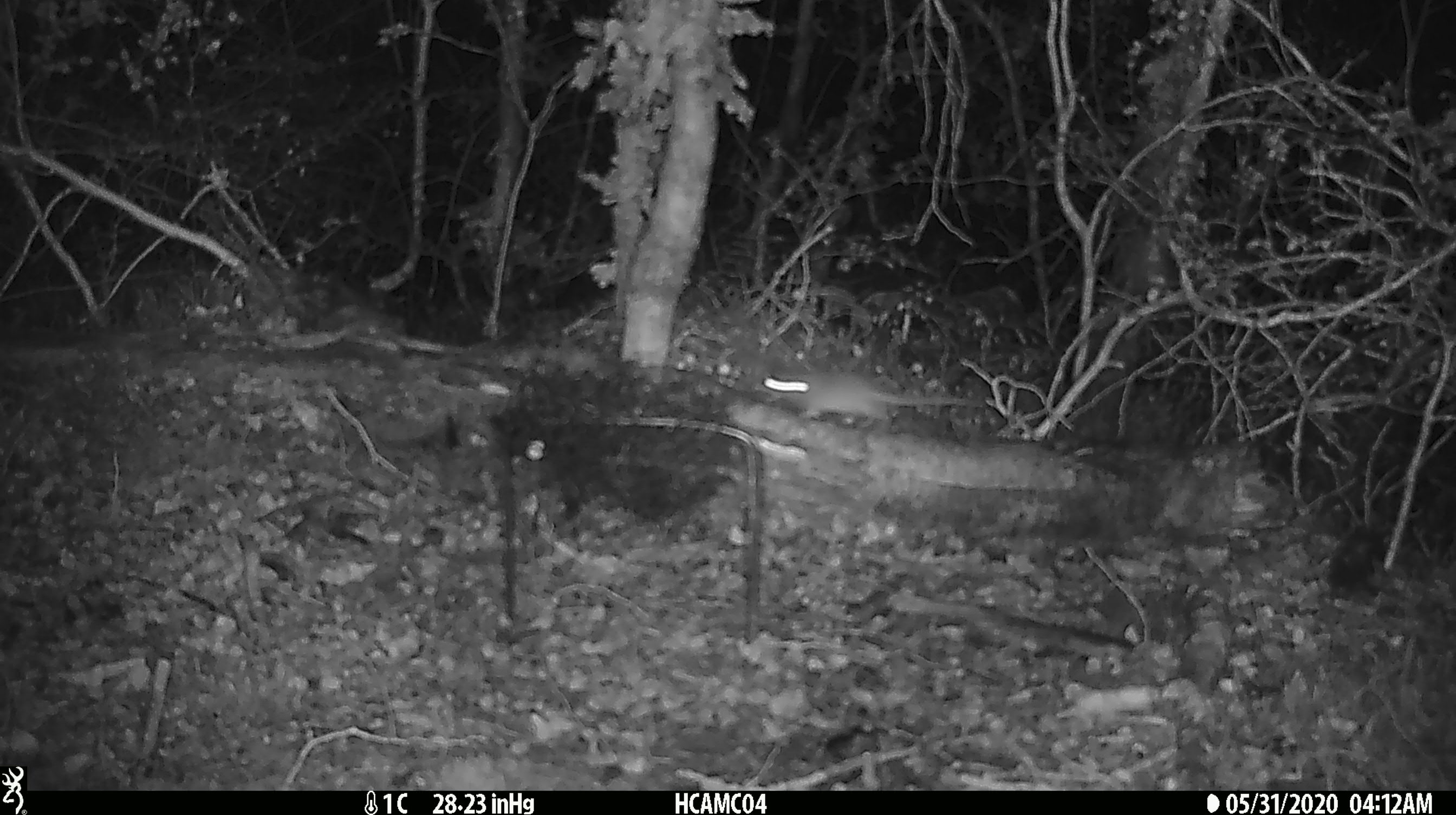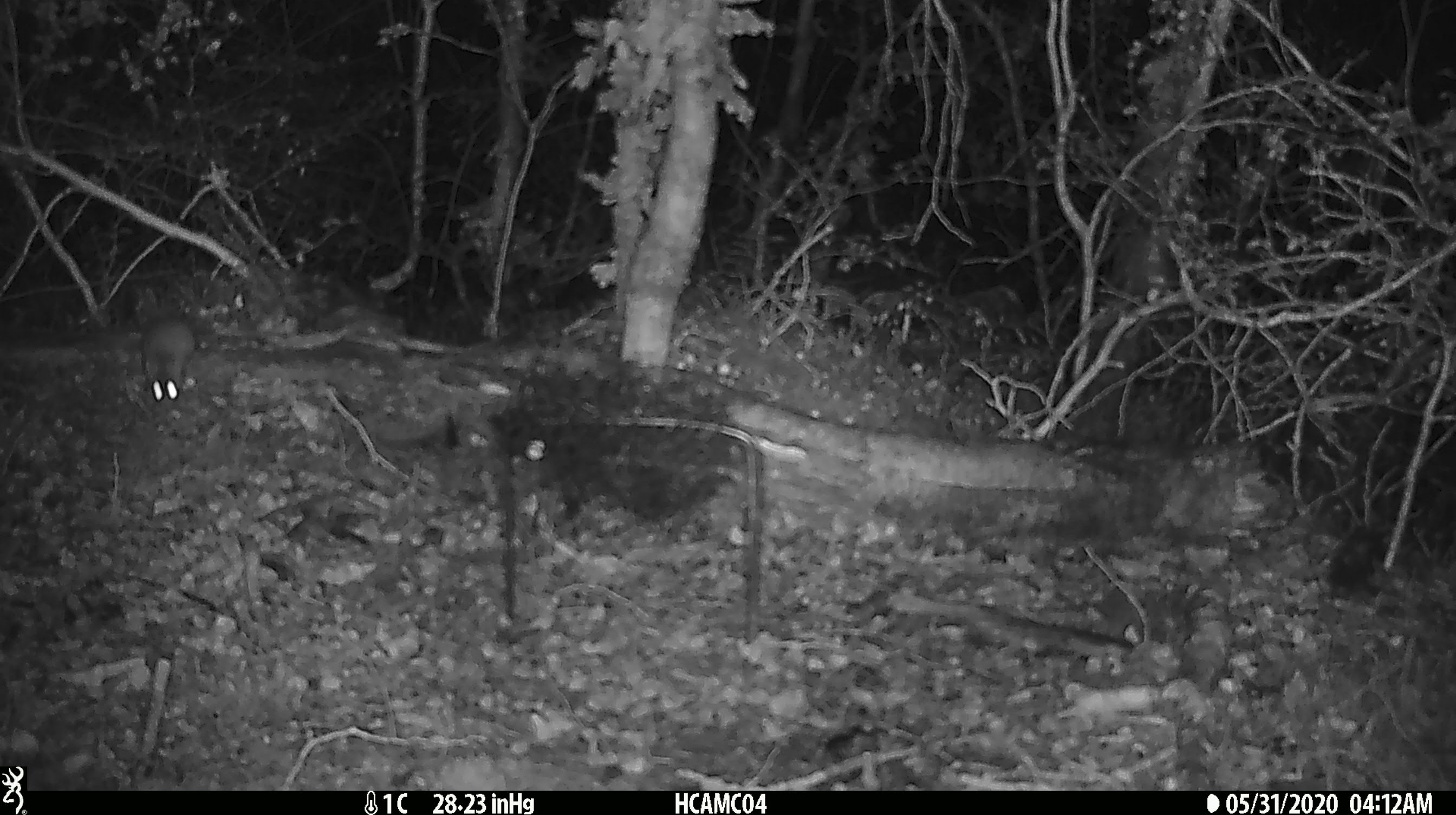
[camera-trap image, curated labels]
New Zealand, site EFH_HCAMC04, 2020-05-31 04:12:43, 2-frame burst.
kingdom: Animalia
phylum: Chordata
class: Mammalia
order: Rodentia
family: Muridae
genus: Mus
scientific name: Mus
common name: mouse